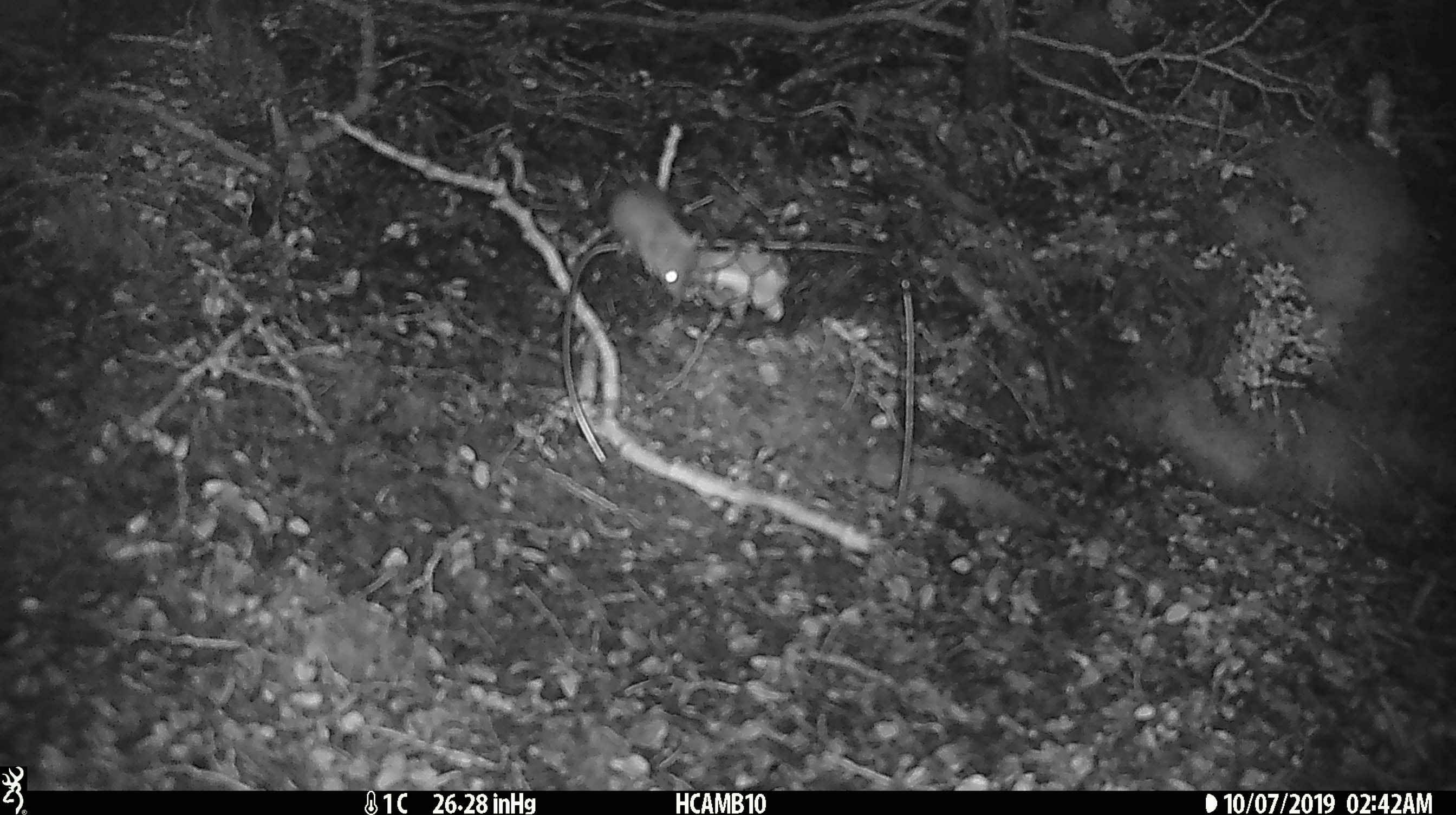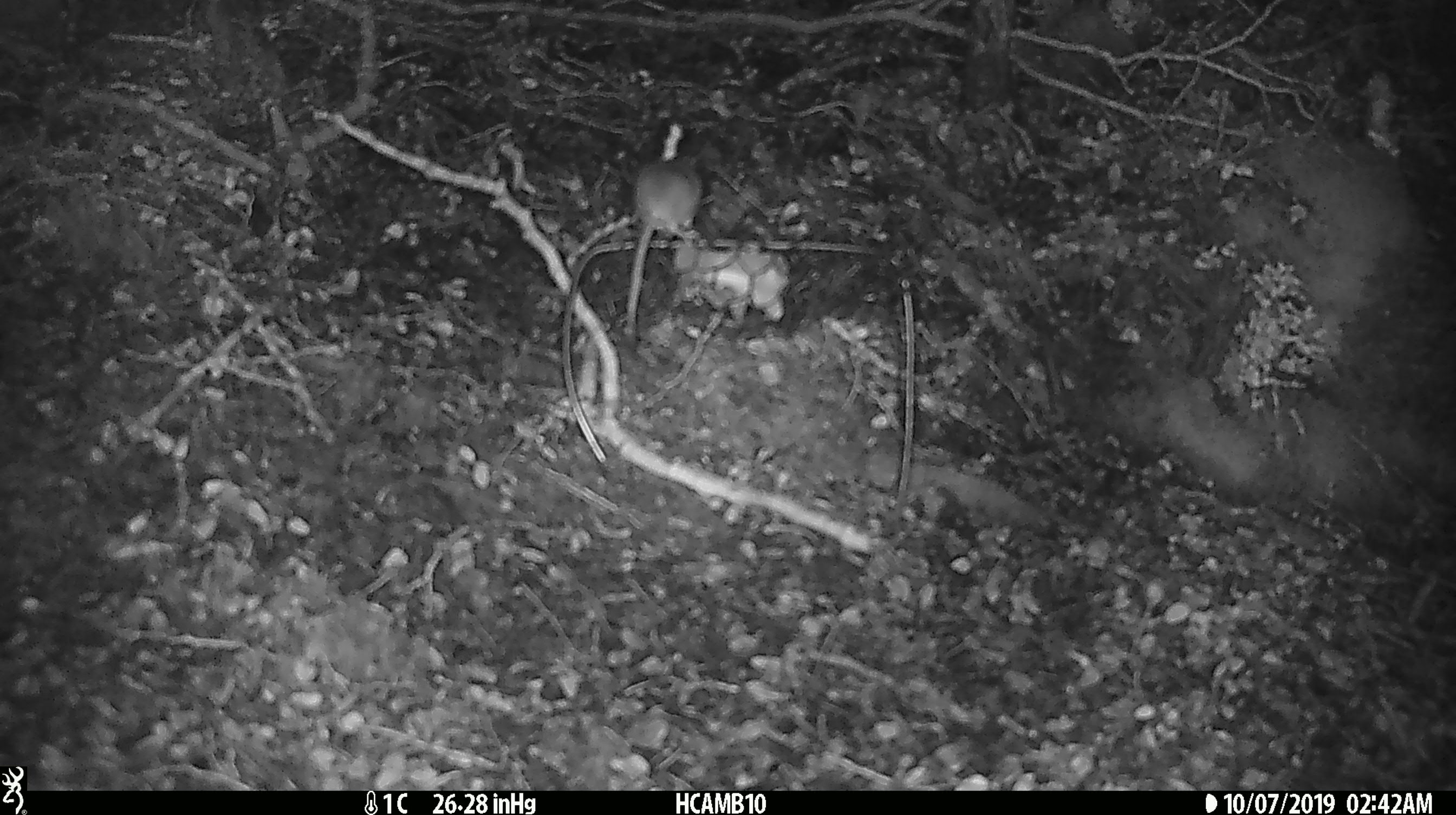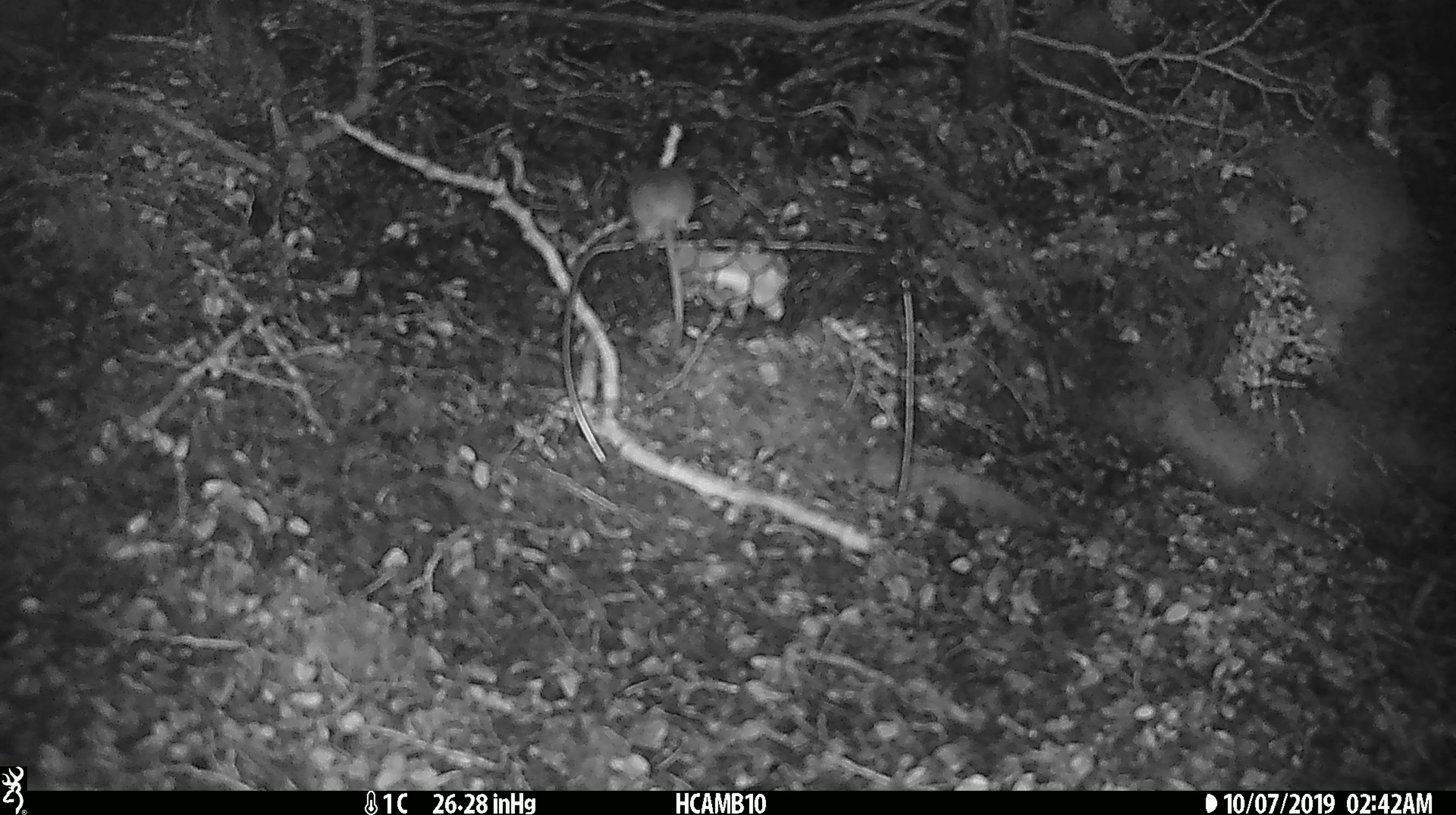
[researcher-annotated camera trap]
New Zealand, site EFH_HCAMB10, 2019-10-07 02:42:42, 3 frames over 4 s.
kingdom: Animalia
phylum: Chordata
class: Mammalia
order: Rodentia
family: Muridae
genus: Mus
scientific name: Mus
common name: mouse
Mouse (Mus).